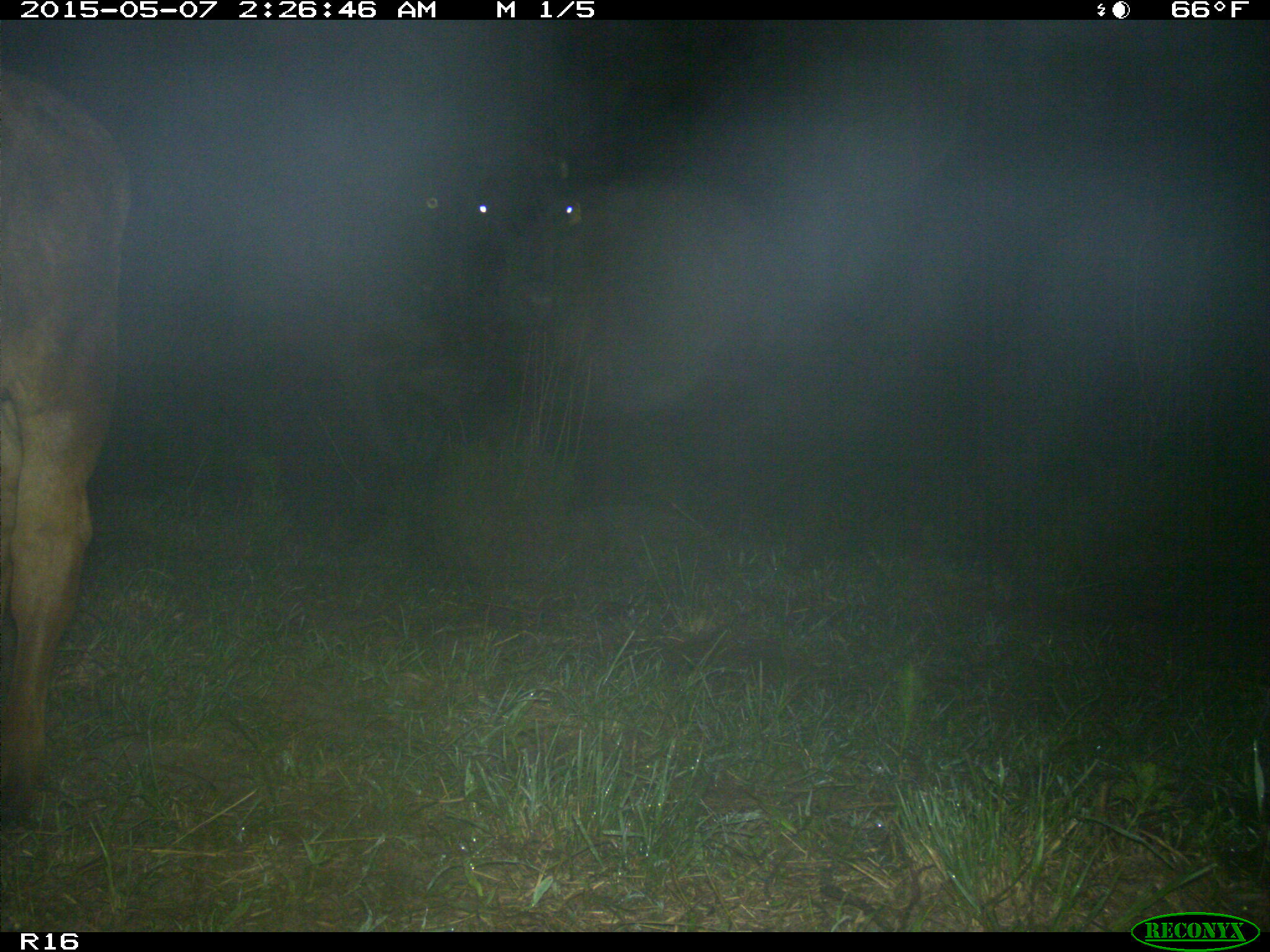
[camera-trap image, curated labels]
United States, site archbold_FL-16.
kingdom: Animalia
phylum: Chordata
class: Mammalia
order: Artiodactyla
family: Bovidae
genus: Bos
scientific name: Bos taurus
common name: domestic cow